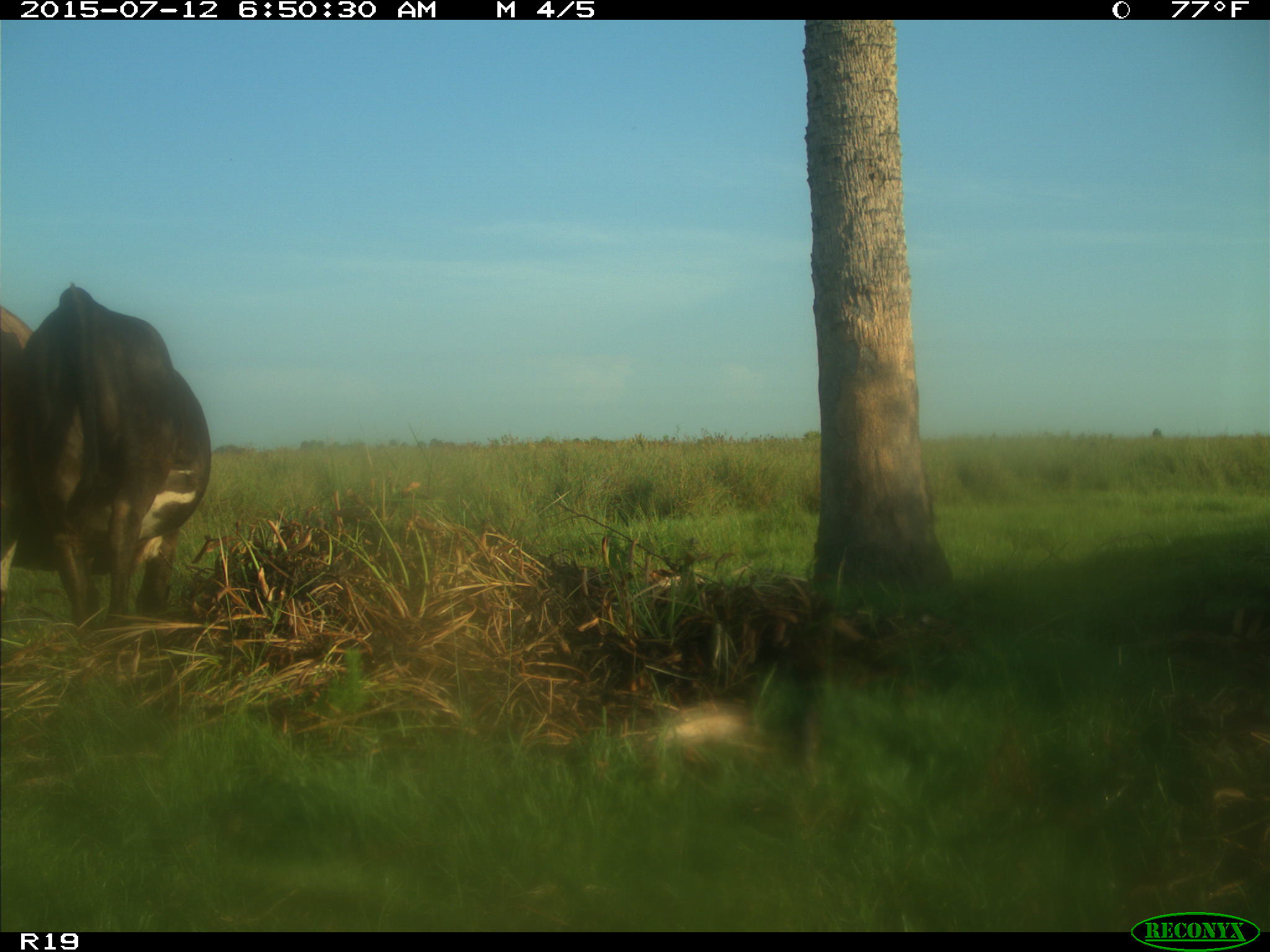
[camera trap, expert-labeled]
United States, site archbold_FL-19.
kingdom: Animalia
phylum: Chordata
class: Mammalia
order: Artiodactyla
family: Bovidae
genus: Bos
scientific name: Bos taurus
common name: domestic cow